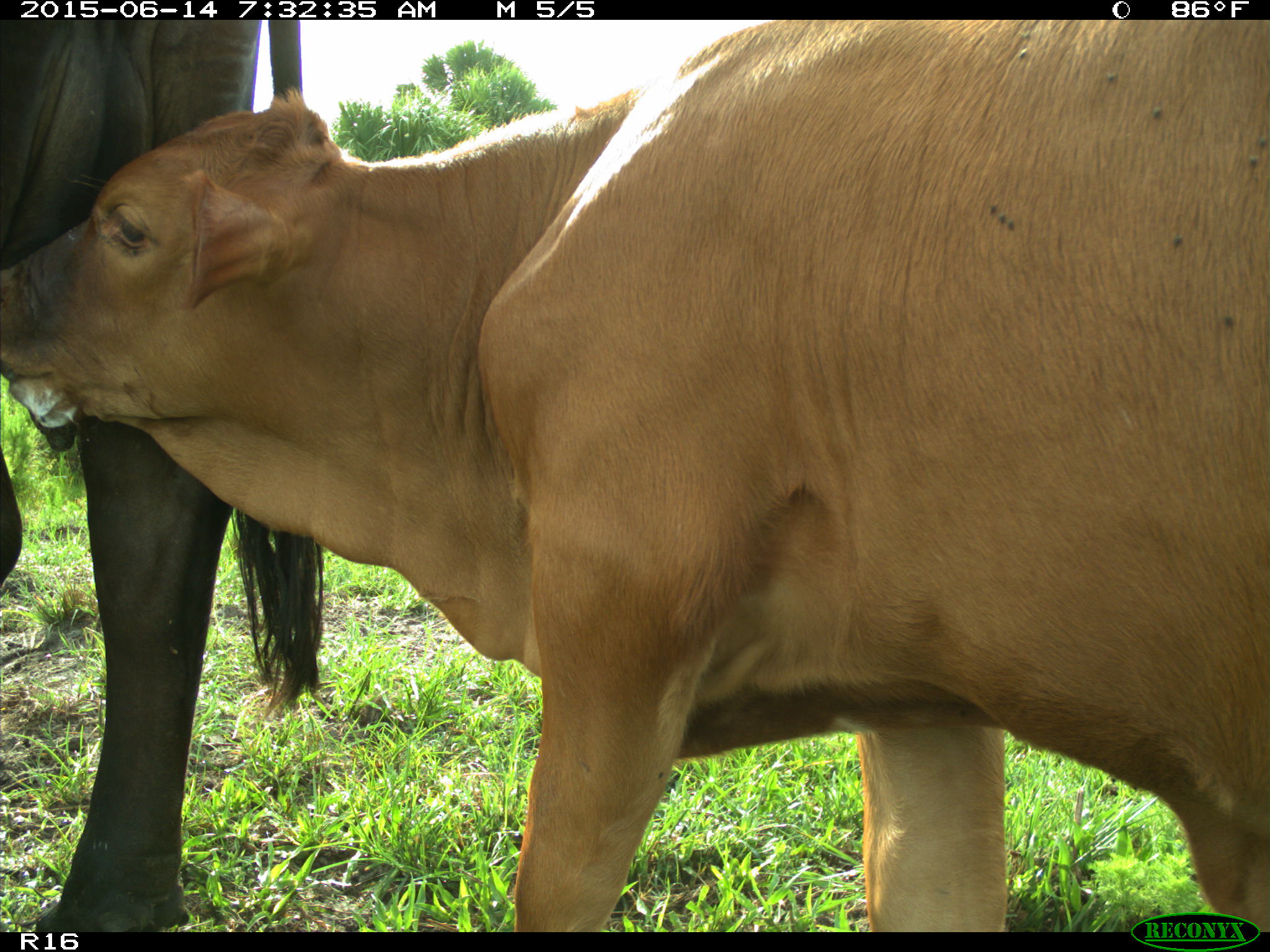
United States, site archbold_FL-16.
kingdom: Animalia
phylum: Chordata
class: Mammalia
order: Artiodactyla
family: Bovidae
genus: Bos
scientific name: Bos taurus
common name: domestic cow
Bos taurus (domestic cow).